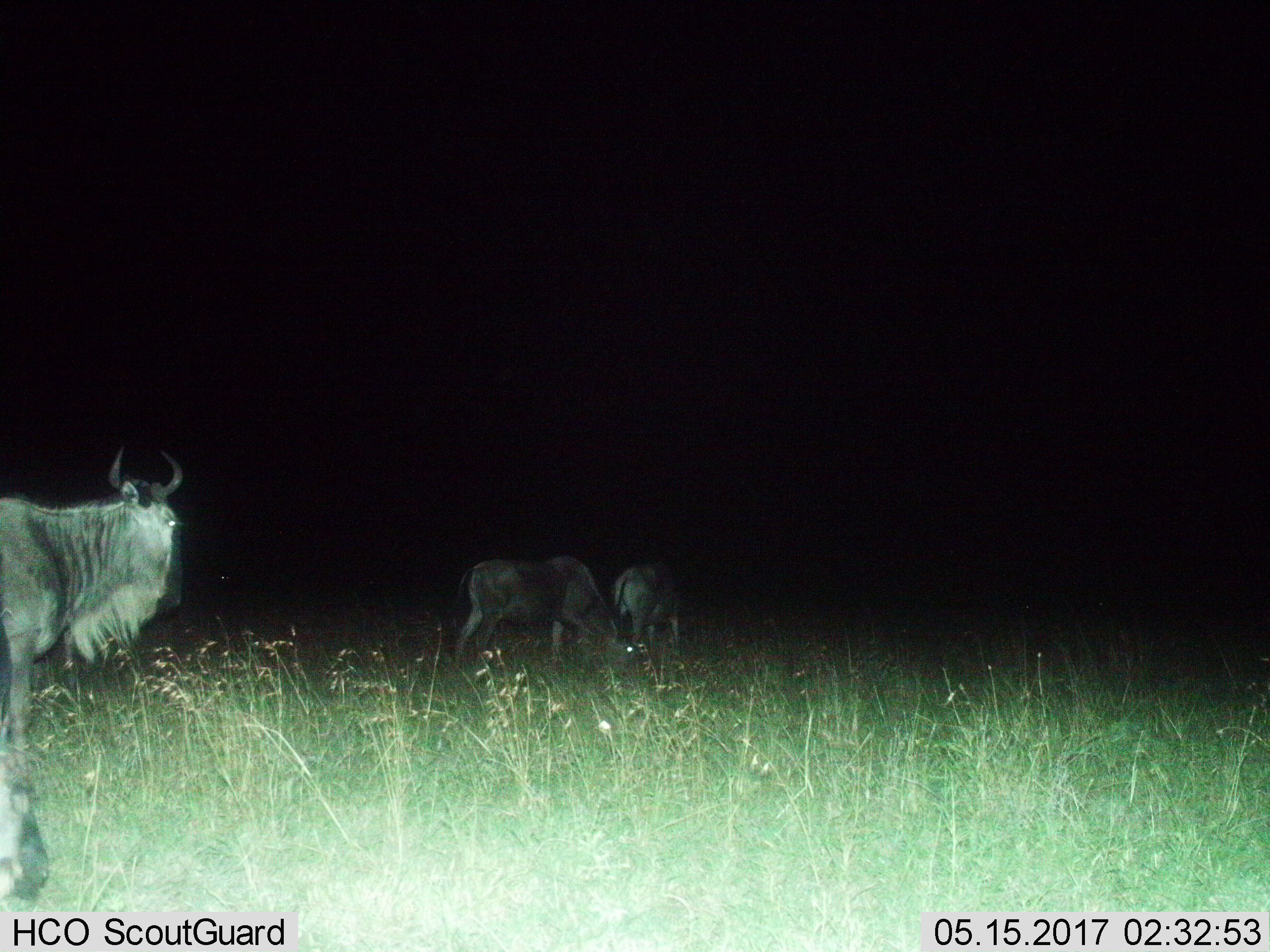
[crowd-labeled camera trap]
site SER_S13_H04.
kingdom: Animalia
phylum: Chordata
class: Mammalia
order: Artiodactyla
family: Bovidae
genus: Connochaetes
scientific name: Connochaetes taurinus taurinus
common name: blue wildebeest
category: wildebeestblue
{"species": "wildebeestblue (blue wildebeest) (Connochaetes taurinus taurinus)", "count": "4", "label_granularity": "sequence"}